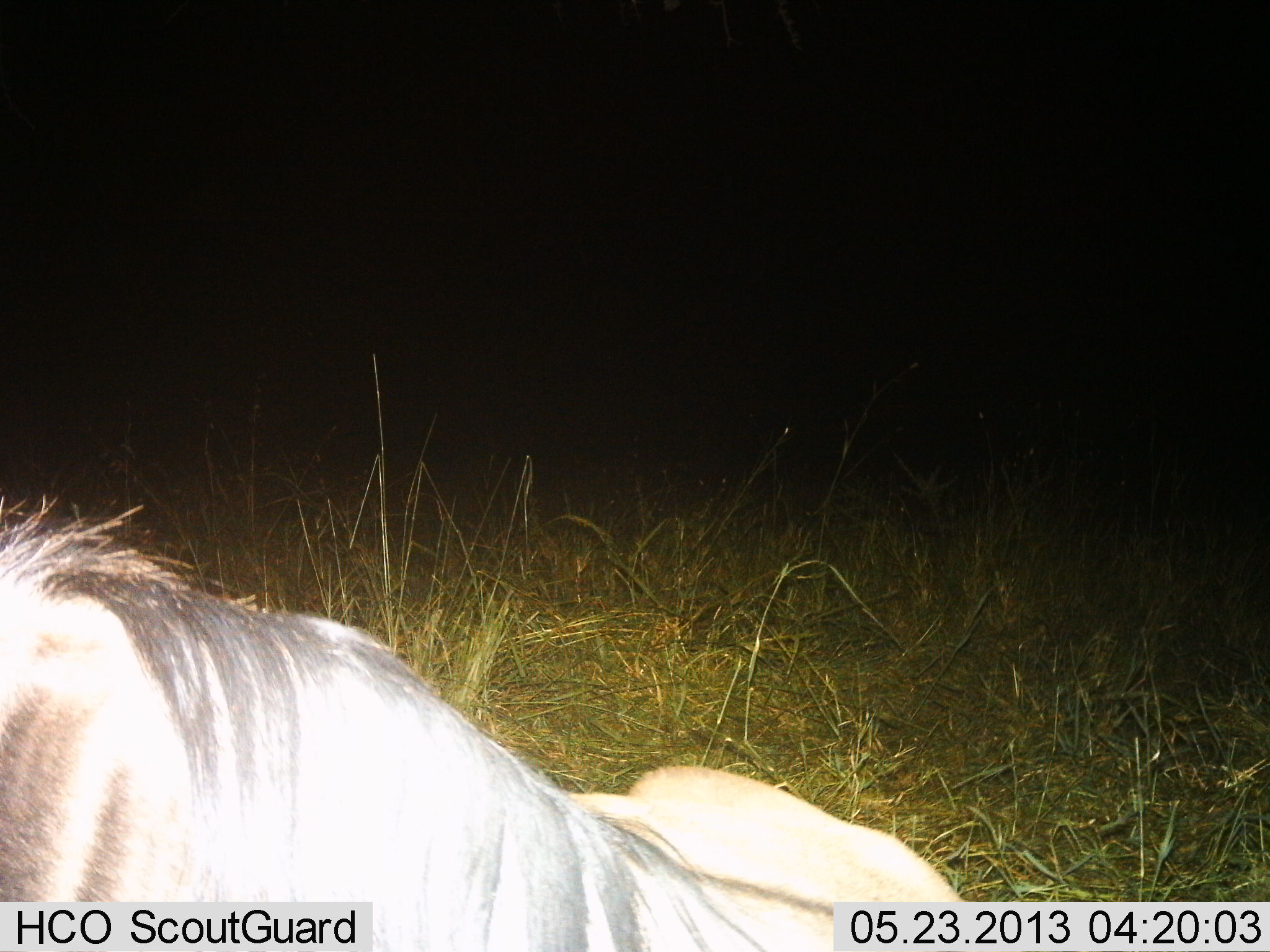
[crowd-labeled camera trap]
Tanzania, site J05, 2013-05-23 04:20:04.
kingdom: Animalia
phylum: Chordata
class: Mammalia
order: Artiodactyla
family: Bovidae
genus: Connochaetes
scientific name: Connochaetes taurinus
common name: blue wildebeest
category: wildebeest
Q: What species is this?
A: Wildebeest (blue wildebeest) (Connochaetes taurinus).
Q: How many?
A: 1.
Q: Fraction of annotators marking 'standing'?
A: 10%.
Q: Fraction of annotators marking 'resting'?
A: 90%.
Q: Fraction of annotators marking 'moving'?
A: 0%.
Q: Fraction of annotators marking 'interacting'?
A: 0%.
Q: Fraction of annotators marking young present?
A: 0%.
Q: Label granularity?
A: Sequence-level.